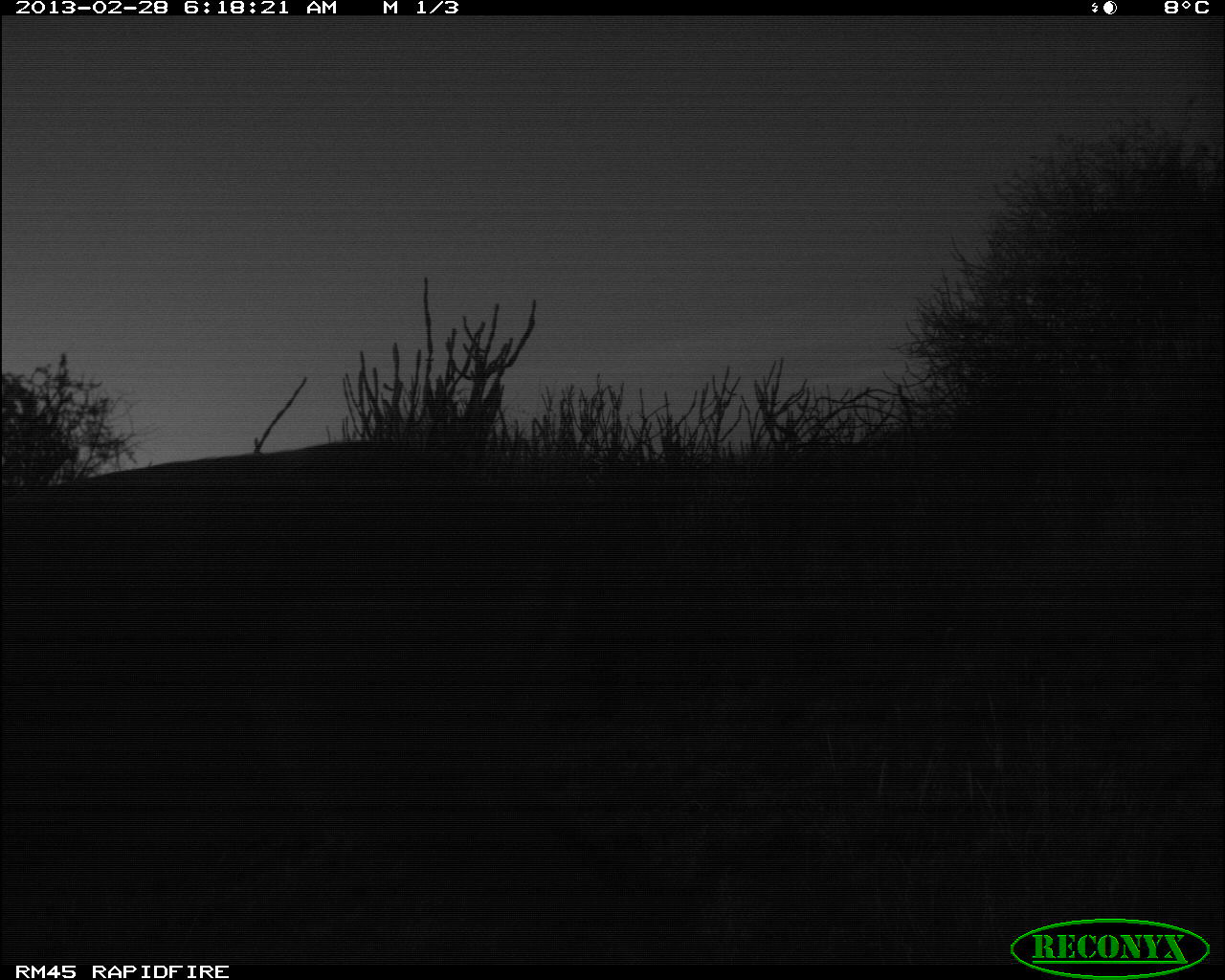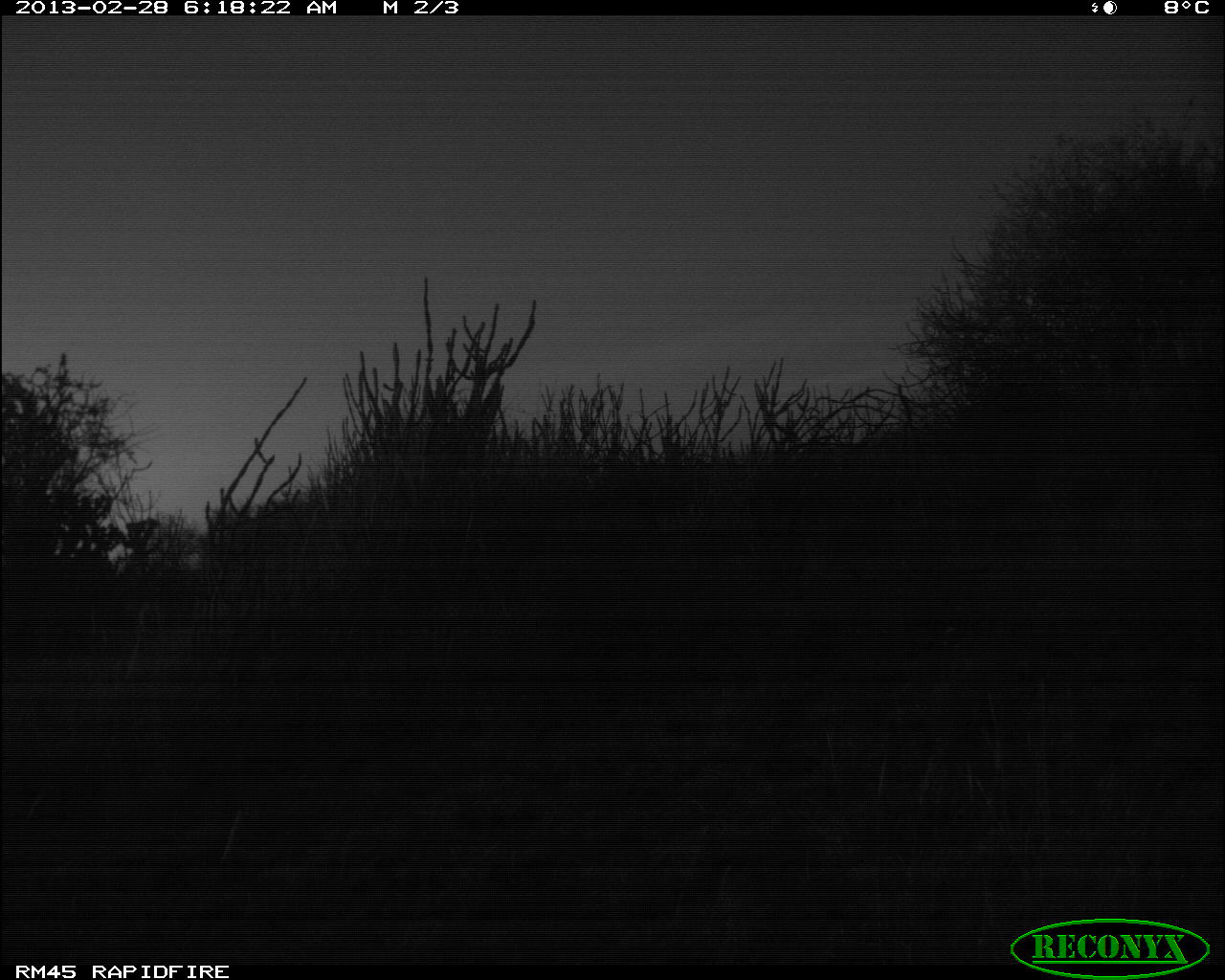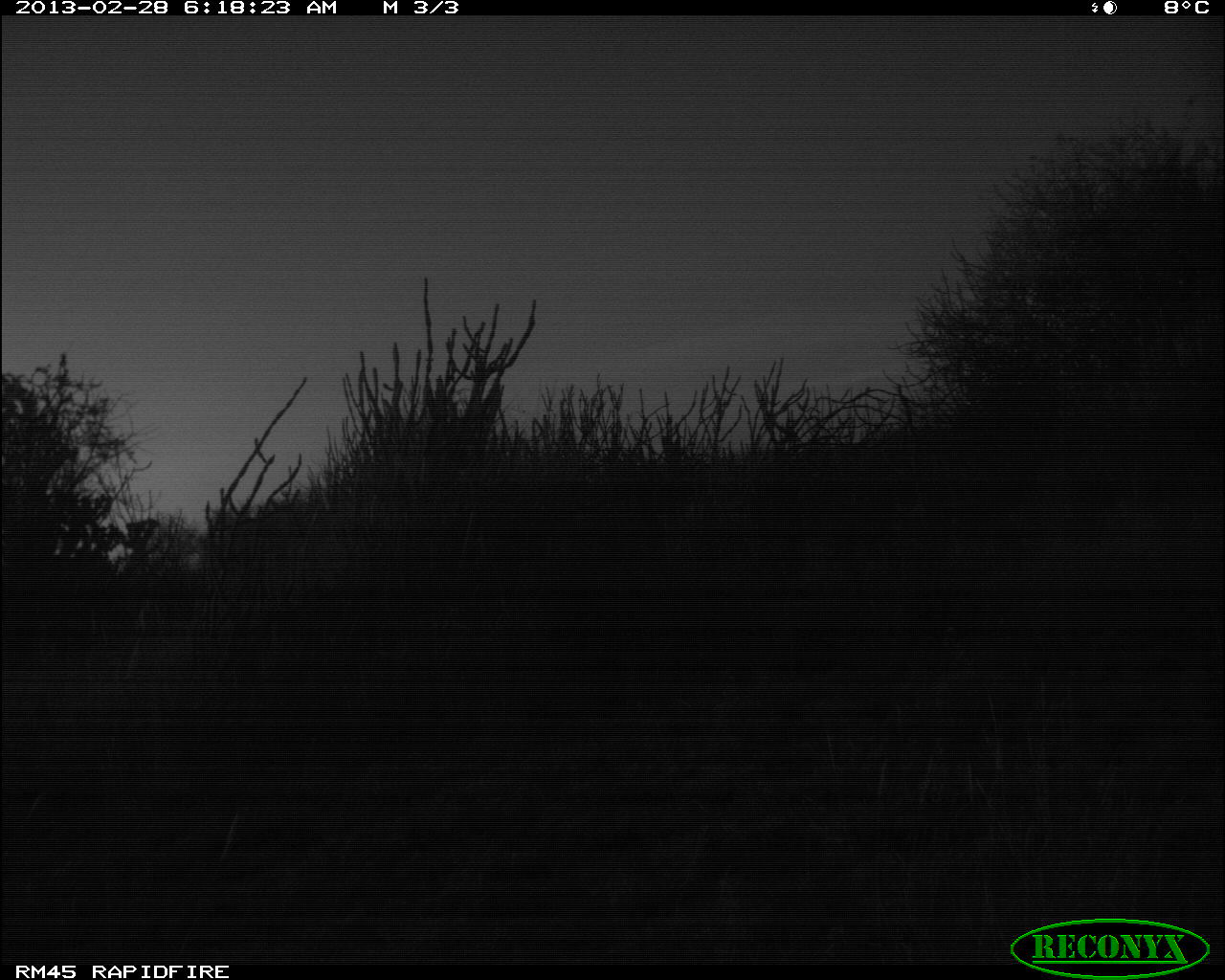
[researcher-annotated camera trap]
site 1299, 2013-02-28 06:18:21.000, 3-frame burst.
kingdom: Animalia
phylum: Chordata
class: Mammalia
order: Artiodactyla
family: Bovidae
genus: Aepyceros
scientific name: Aepyceros melampus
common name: impala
Aepyceros melampus (impala), count 1.